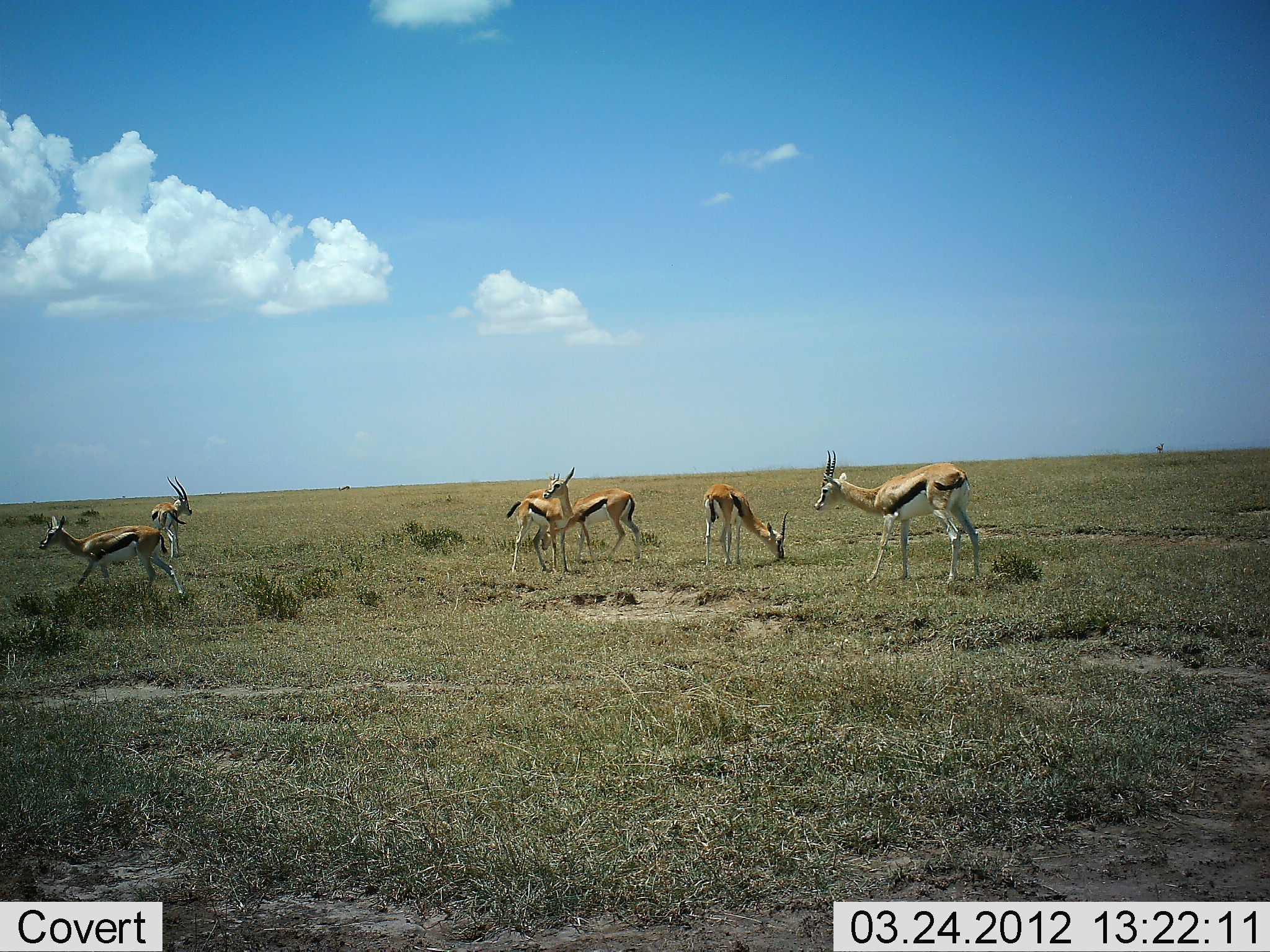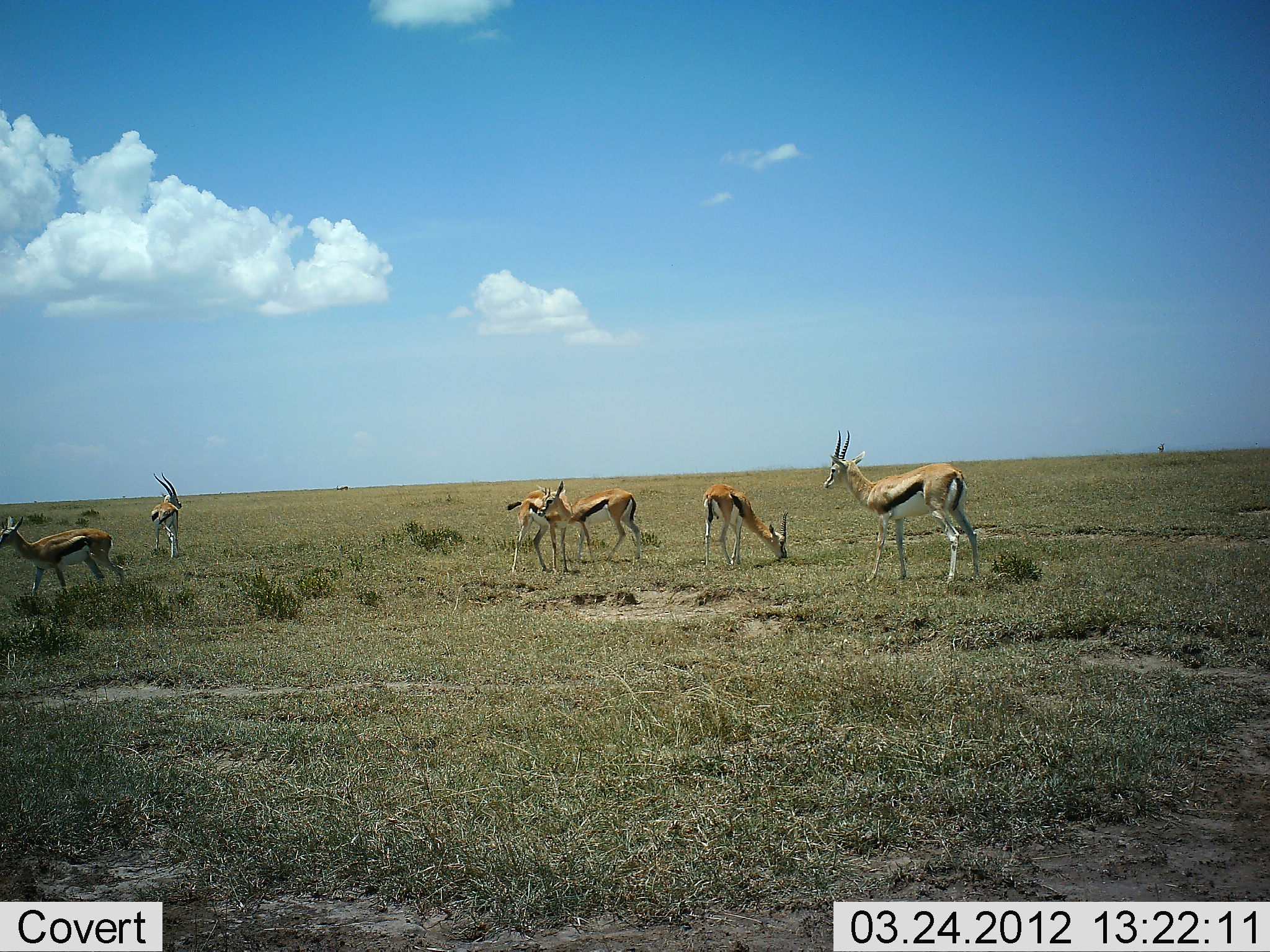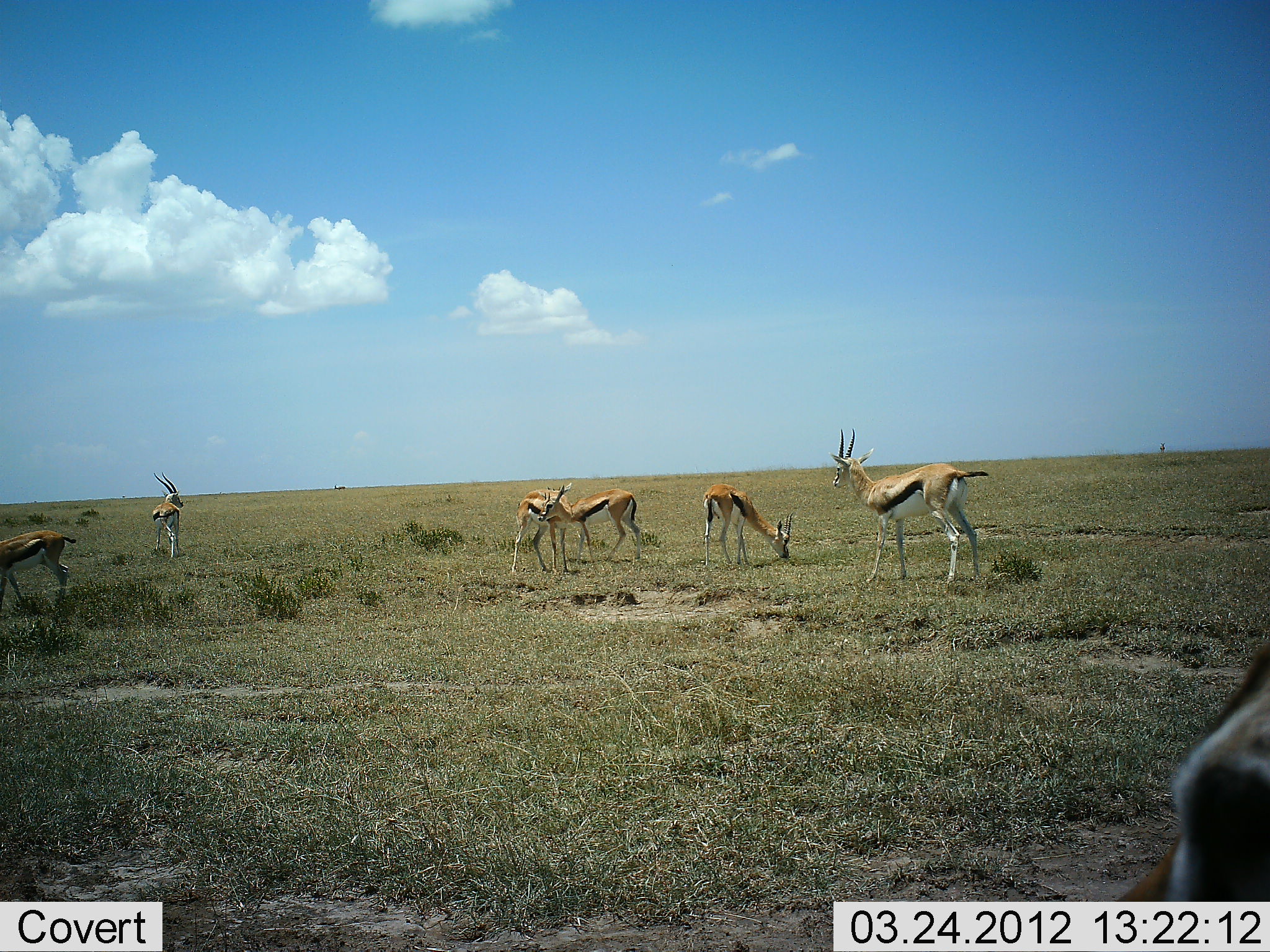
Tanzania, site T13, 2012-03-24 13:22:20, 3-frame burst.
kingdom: Animalia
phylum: Chordata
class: Mammalia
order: Artiodactyla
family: Bovidae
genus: Eudorcas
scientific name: Eudorcas thomsonii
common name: thomson's gazelle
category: gazellethomsons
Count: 7.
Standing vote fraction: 87%.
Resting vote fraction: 0%.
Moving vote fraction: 39%.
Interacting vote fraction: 0%.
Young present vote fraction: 0%.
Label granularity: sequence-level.